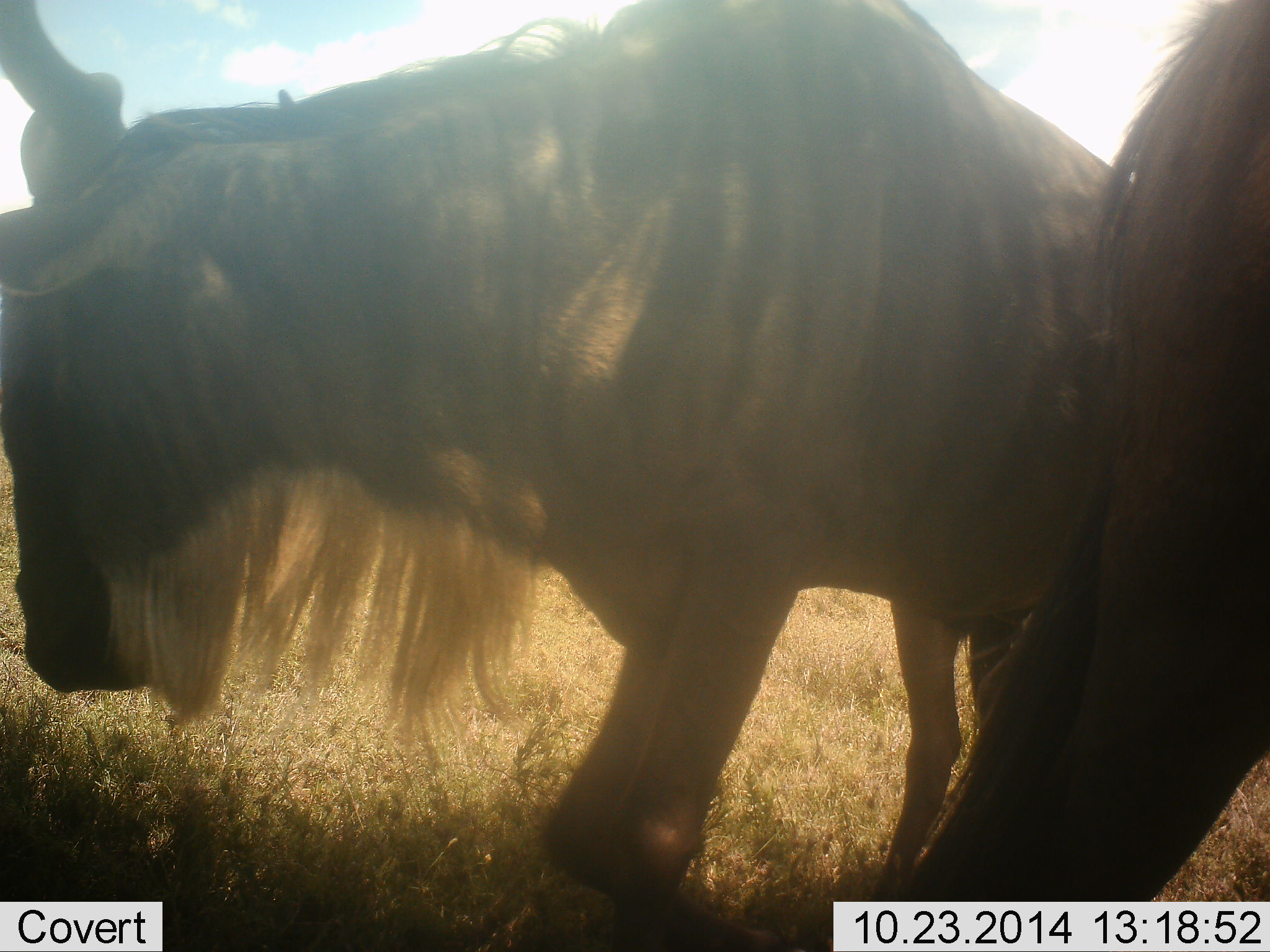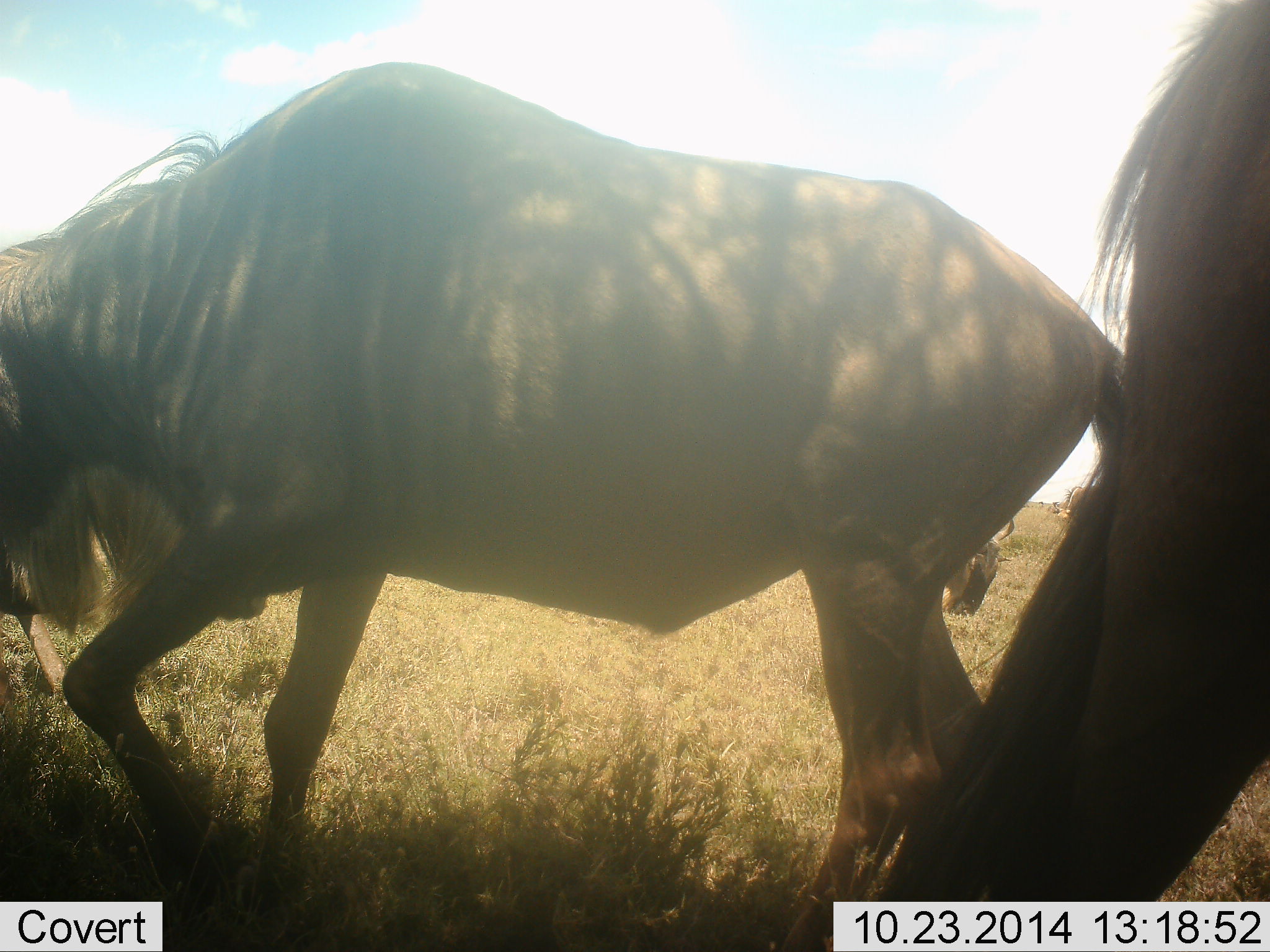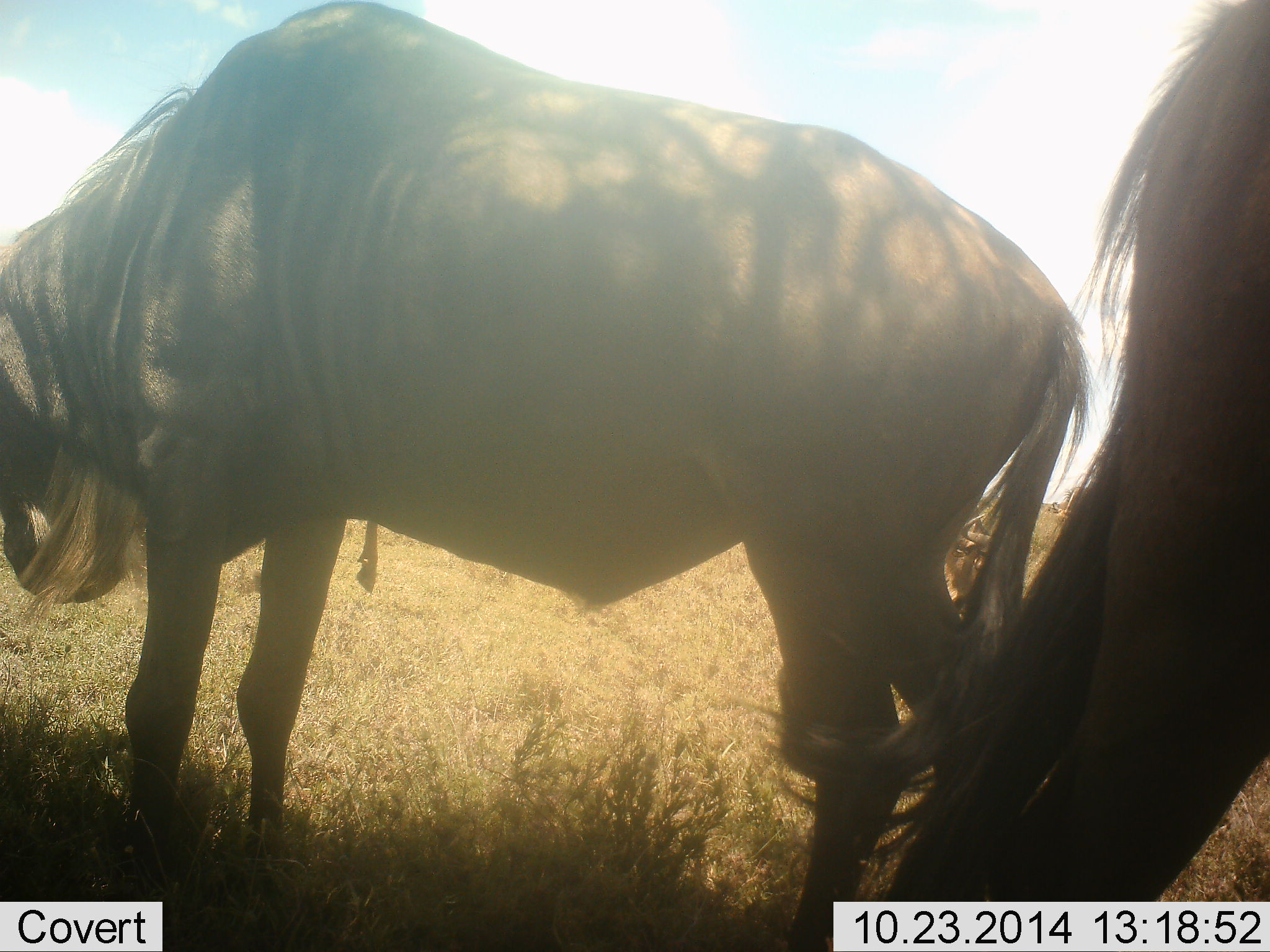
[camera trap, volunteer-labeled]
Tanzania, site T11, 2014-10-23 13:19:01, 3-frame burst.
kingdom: Animalia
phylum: Chordata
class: Mammalia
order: Artiodactyla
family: Bovidae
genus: Connochaetes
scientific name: Connochaetes taurinus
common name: blue wildebeest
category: wildebeest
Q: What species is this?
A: Wildebeest (blue wildebeest) (Connochaetes taurinus).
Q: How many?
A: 2.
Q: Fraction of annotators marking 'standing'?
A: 50%.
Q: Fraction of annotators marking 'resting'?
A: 10%.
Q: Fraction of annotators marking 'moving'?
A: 60%.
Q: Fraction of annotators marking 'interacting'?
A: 0%.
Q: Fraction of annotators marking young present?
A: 0%.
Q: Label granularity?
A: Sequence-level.